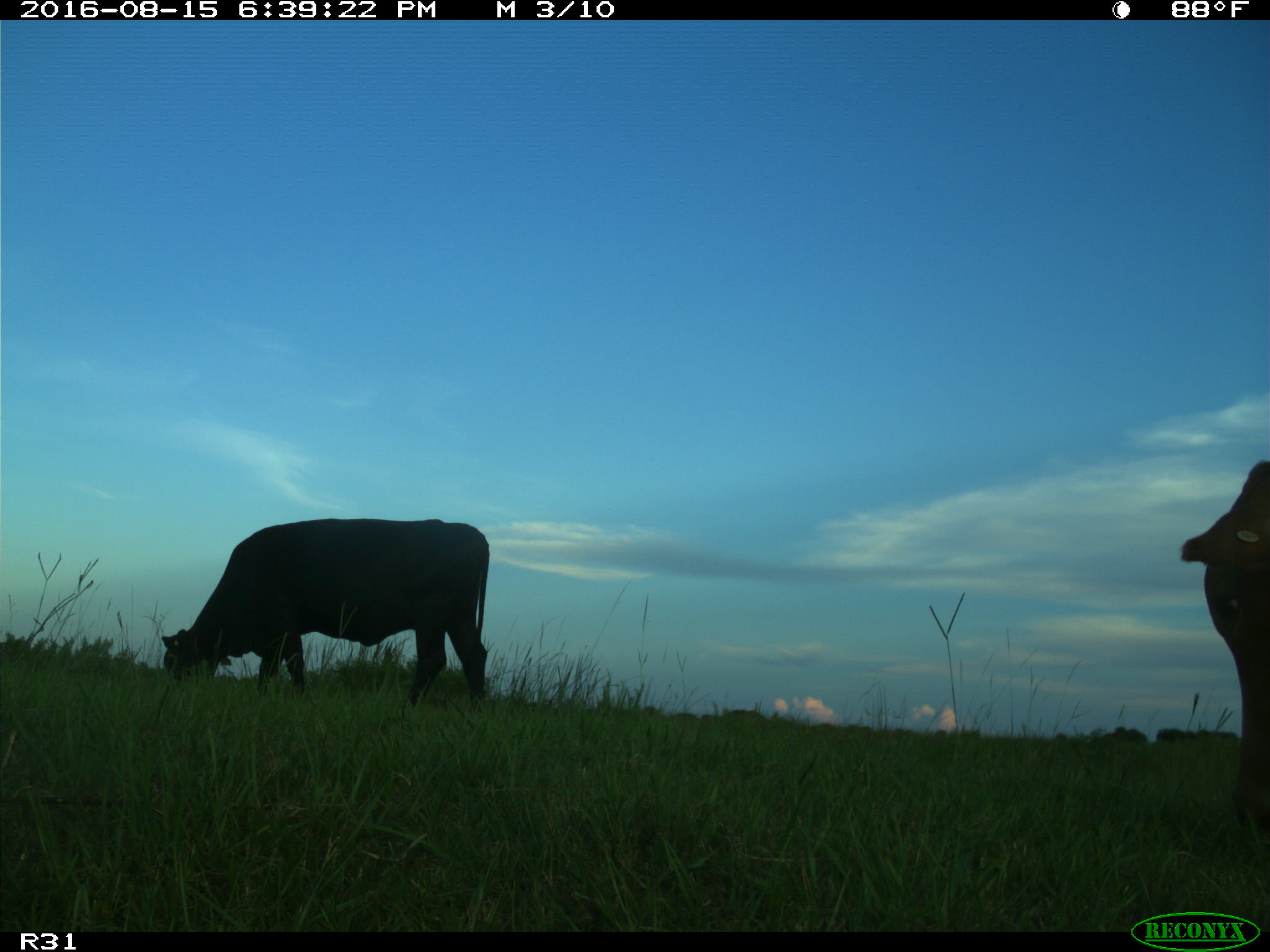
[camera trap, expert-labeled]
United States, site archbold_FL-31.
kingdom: Animalia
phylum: Chordata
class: Mammalia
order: Artiodactyla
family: Bovidae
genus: Bos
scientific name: Bos taurus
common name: domestic cow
Bos taurus (domestic cow).